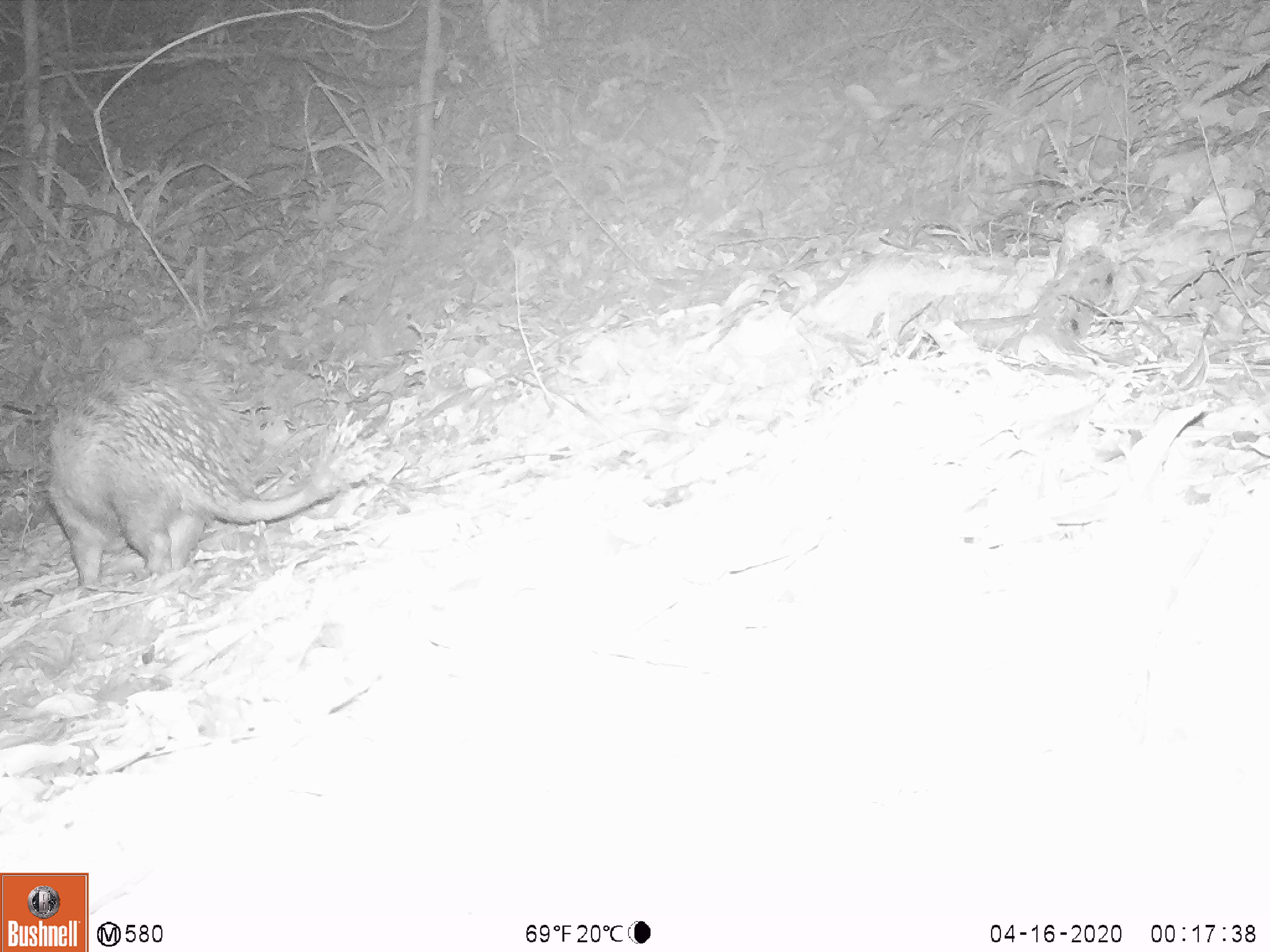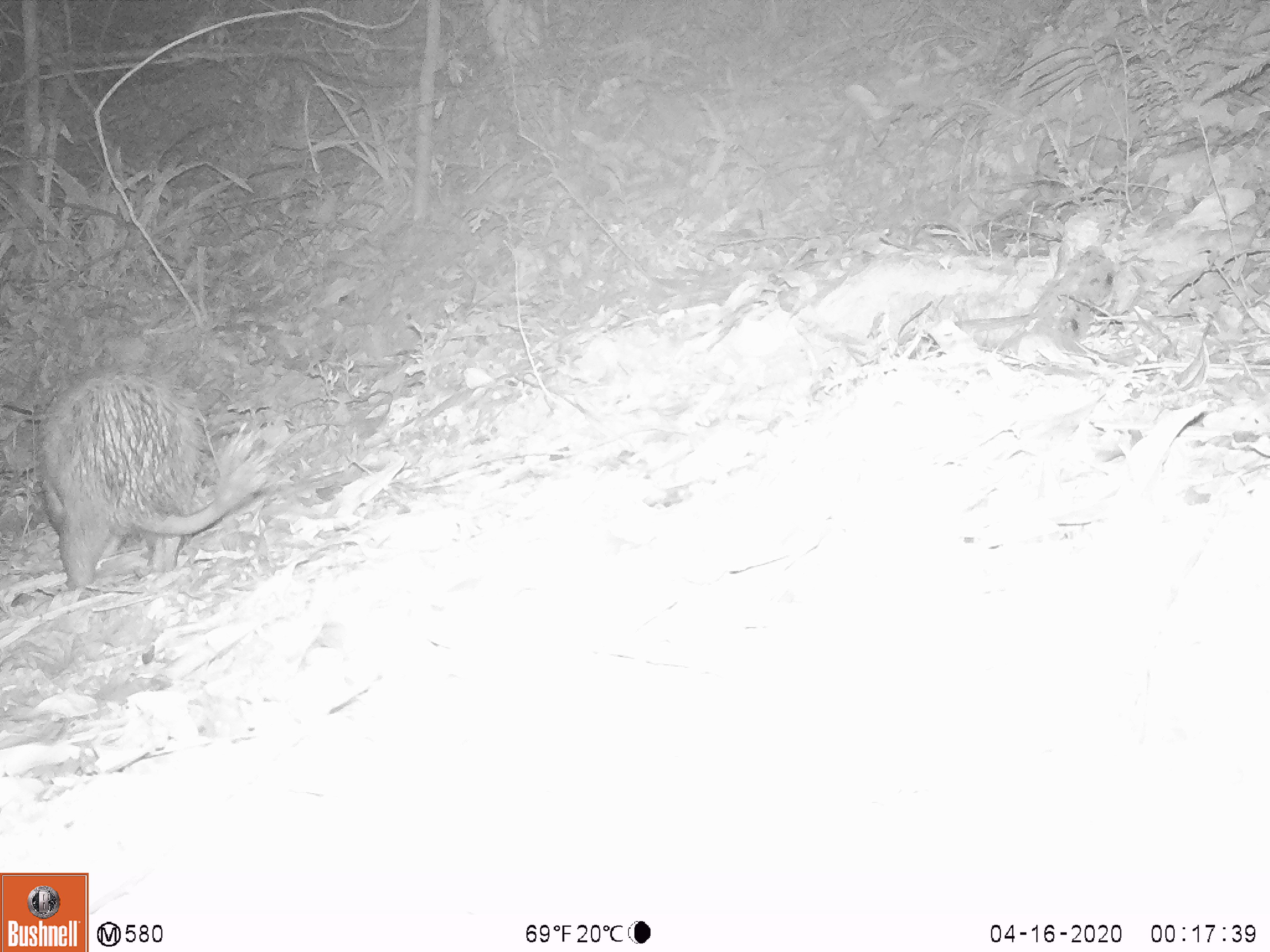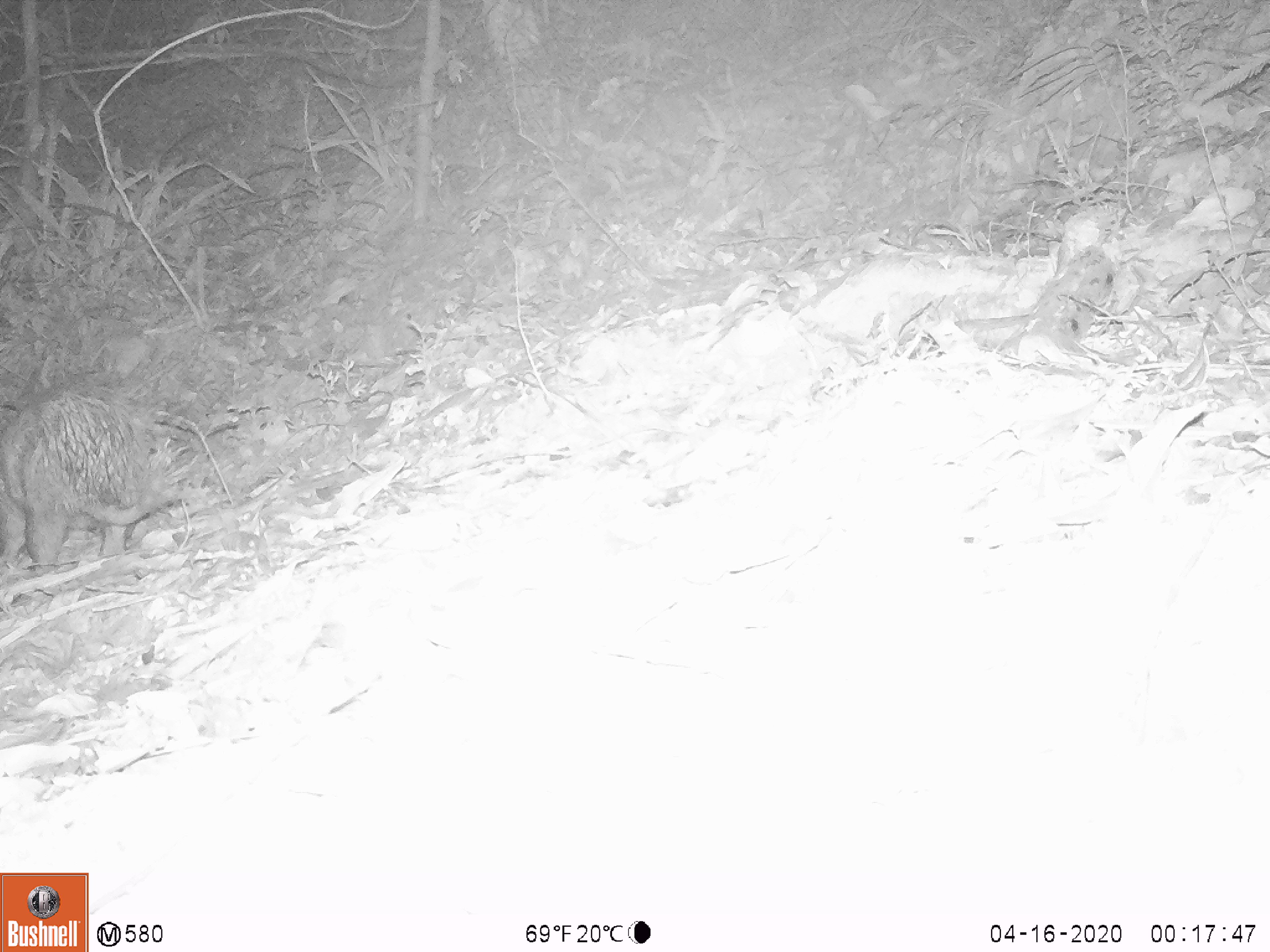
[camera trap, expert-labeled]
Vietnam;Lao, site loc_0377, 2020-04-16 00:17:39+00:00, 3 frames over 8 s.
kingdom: Animalia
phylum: Chordata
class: Mammalia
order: Rodentia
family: Hystricidae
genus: Atherurus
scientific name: Atherurus macrourus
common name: asiatic brush-tailed porcupine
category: asiatic brush tailed porcupine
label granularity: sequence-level